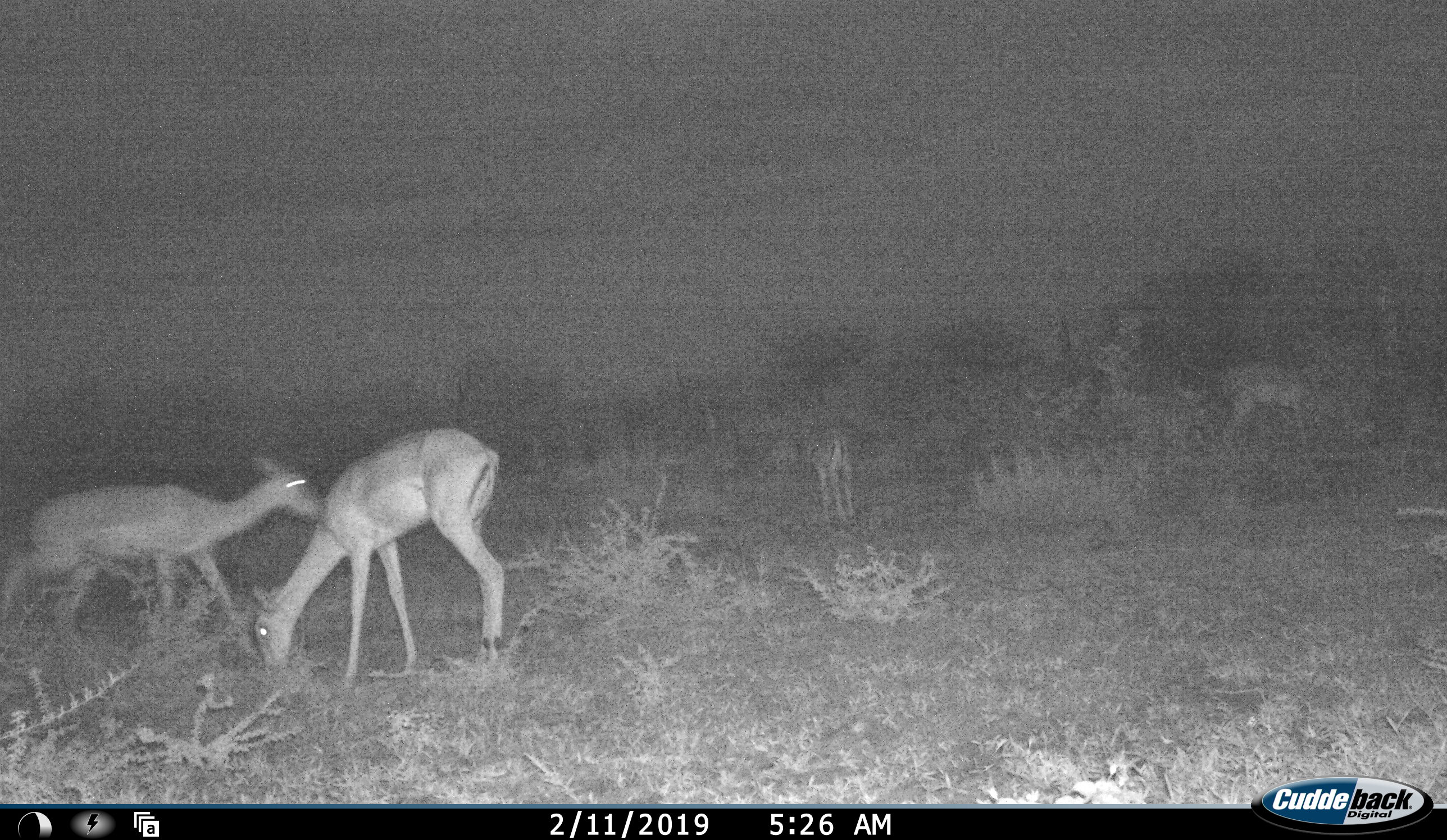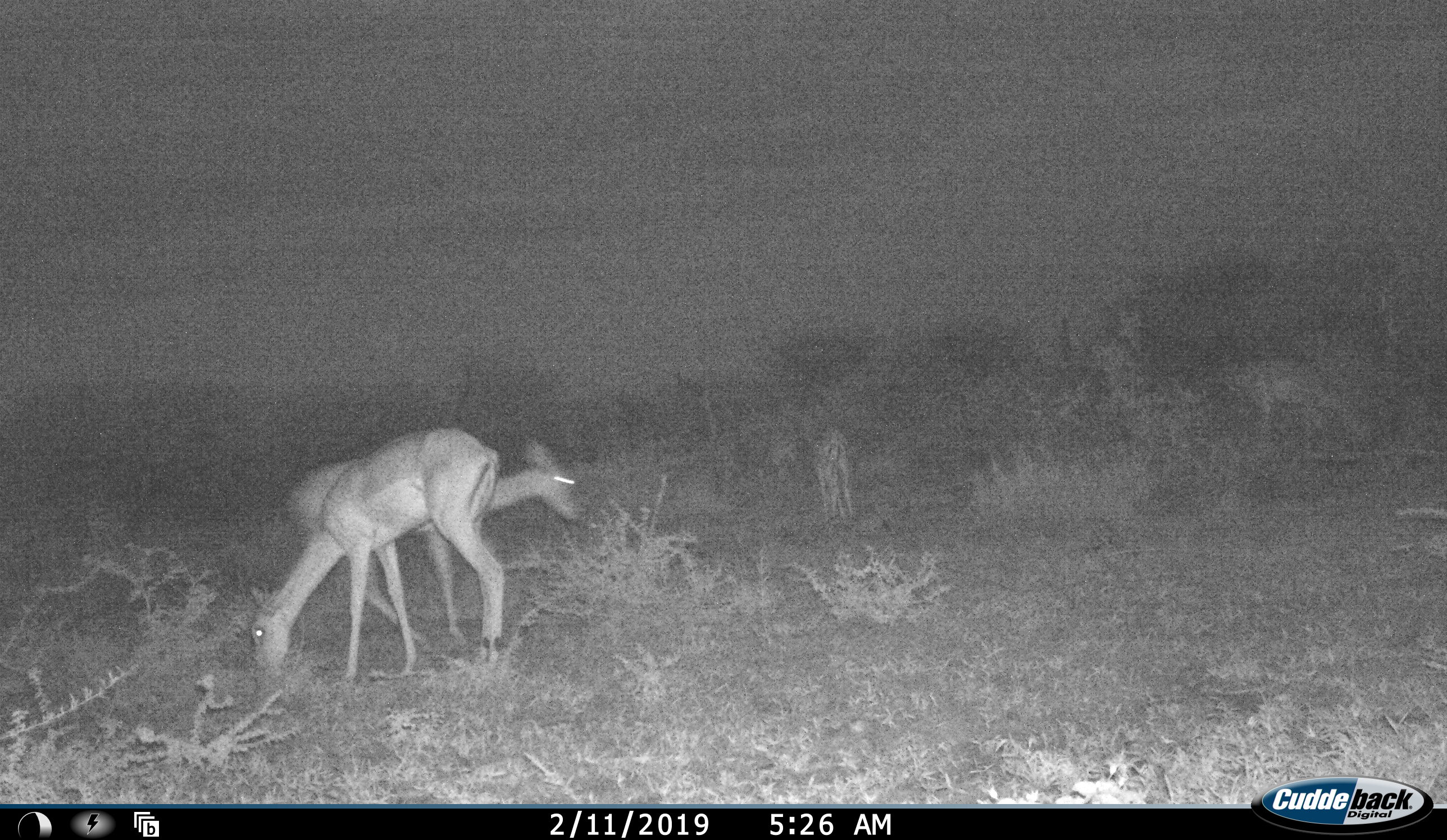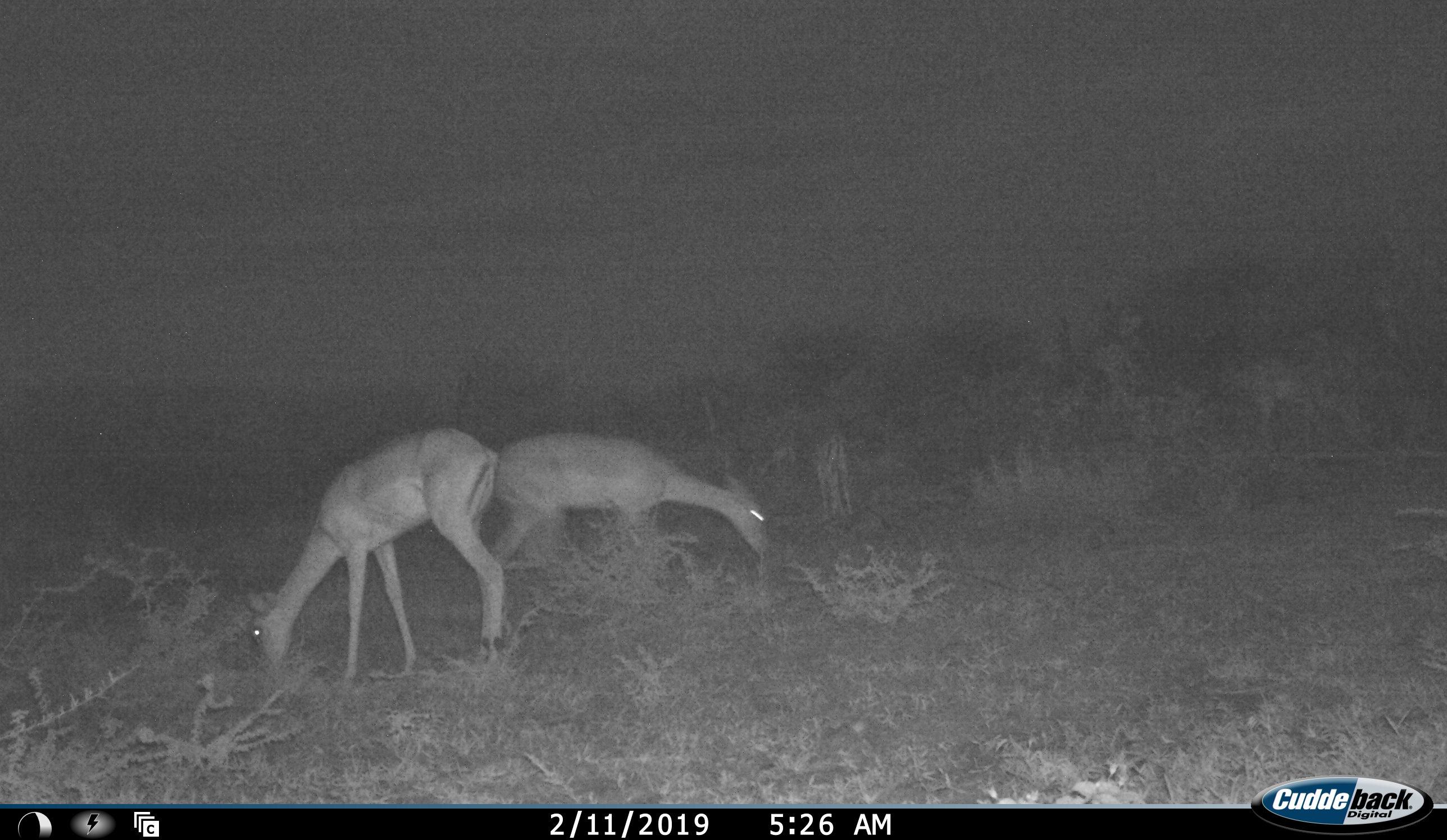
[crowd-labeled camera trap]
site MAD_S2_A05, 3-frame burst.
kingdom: Animalia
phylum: Chordata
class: Mammalia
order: Artiodactyla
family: Bovidae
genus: Aepyceros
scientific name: Aepyceros melampus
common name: impala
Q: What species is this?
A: Impala (Aepyceros melampus).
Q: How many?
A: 4.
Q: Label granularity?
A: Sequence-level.